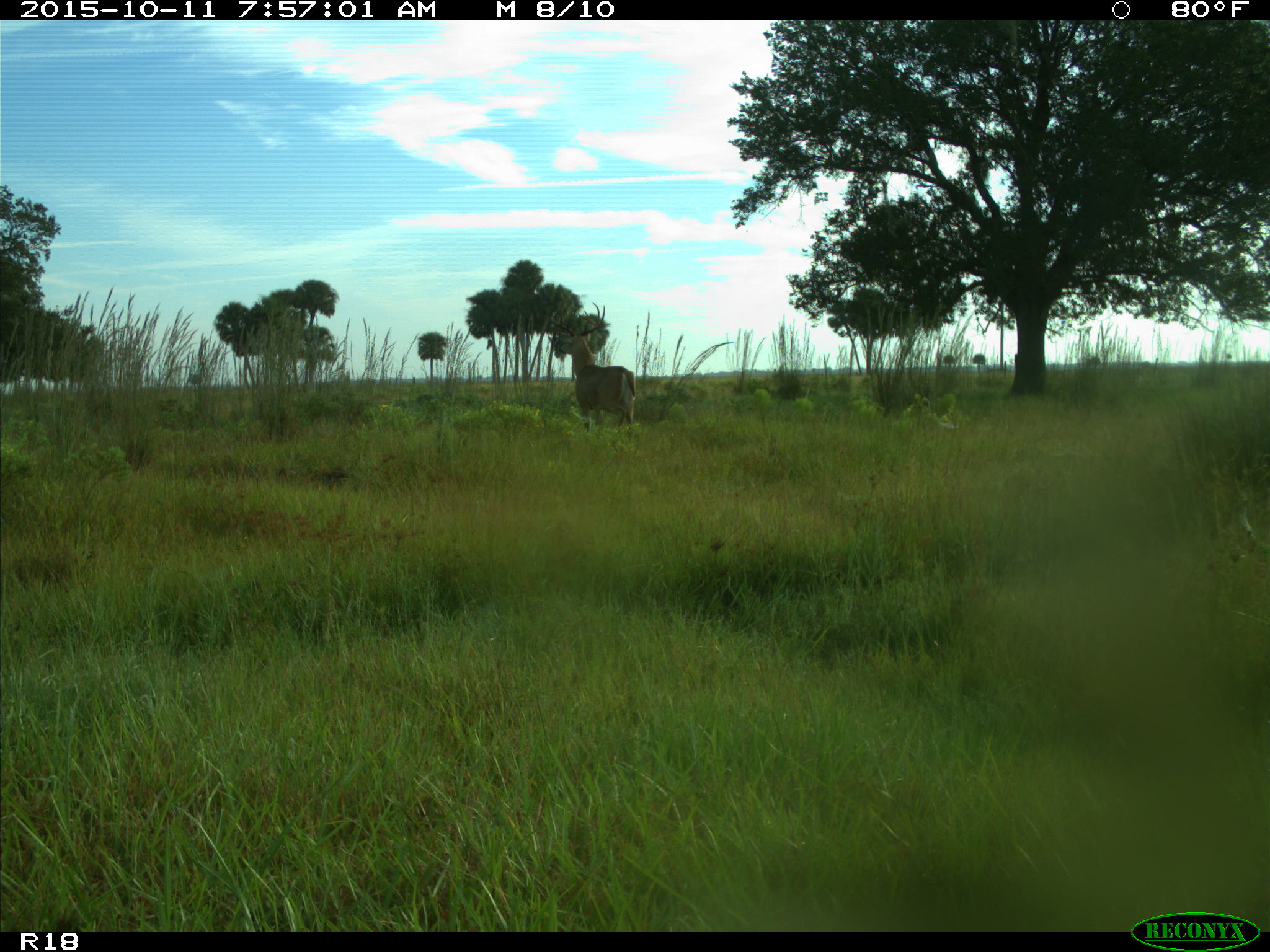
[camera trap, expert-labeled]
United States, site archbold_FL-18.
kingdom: Animalia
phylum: Chordata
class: Mammalia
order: Artiodactyla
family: Cervidae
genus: Odocoileus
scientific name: Odocoileus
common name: deer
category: unidentified deer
Unidentified deer (deer) (Odocoileus).